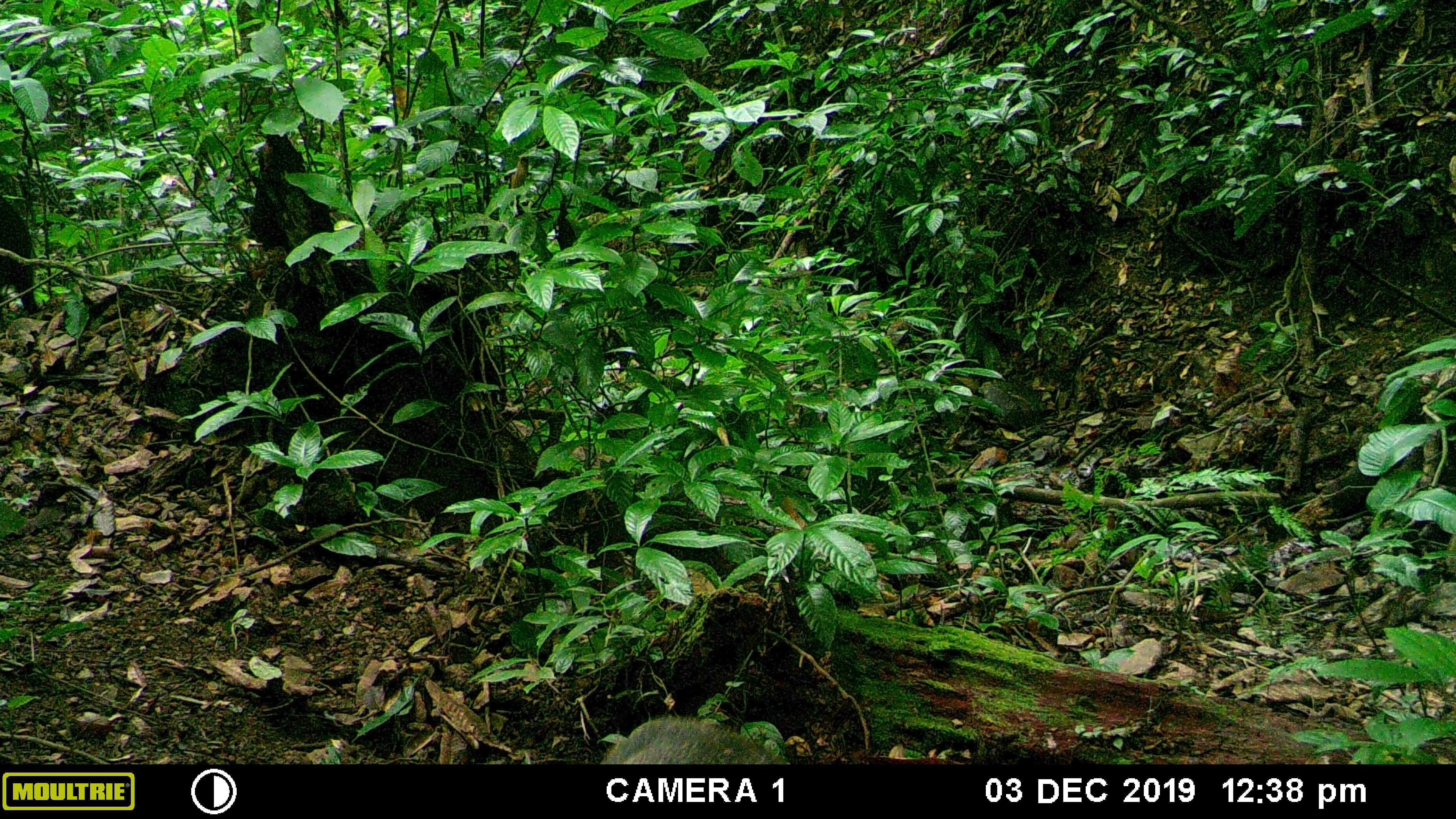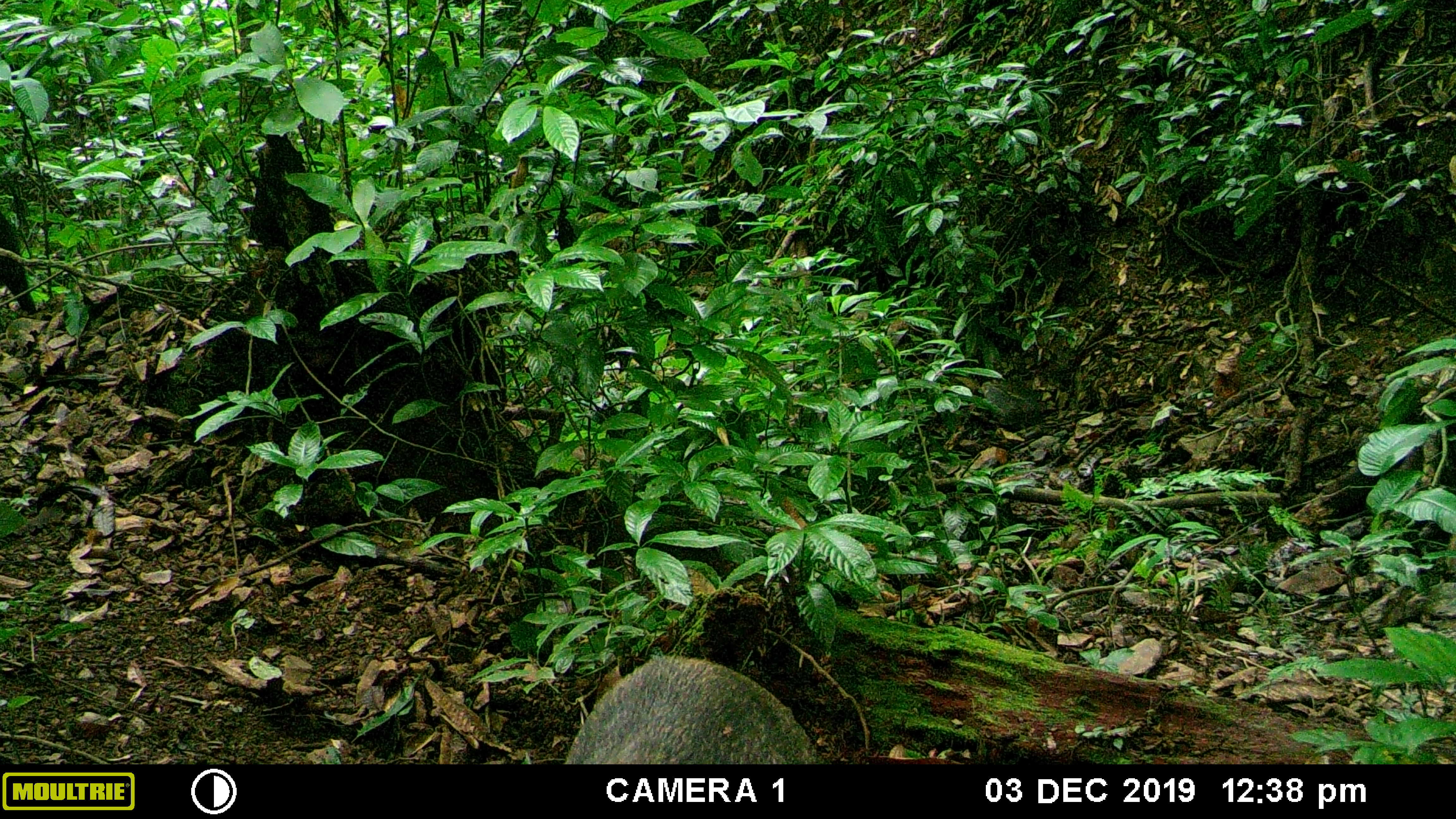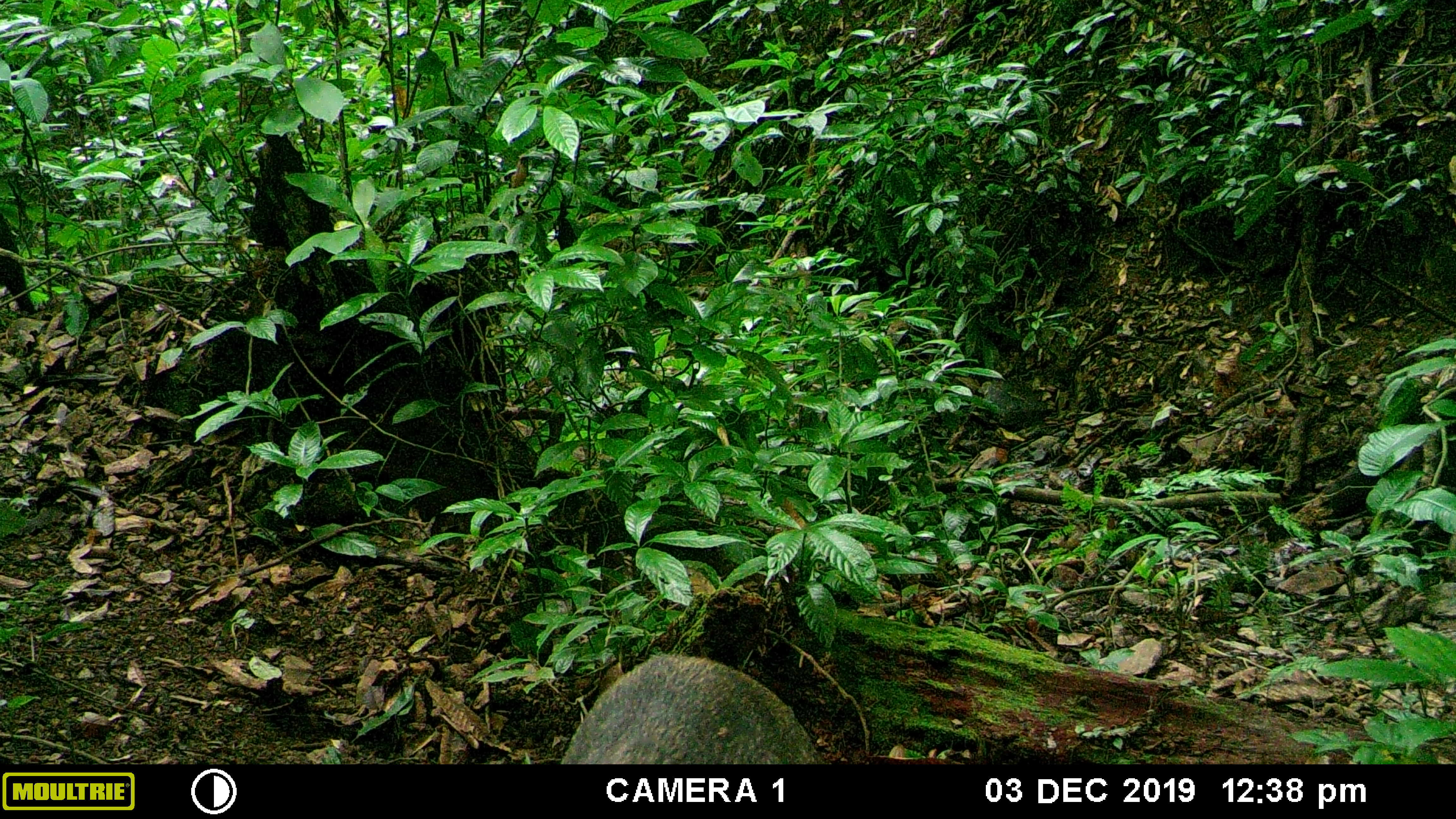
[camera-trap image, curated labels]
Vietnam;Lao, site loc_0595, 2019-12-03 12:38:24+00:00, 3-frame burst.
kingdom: Animalia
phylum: Chordata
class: Mammalia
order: Artiodactyla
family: Suidae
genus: Sus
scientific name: Sus scrofa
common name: eurasian wild pig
Eurasian wild pig (Sus scrofa). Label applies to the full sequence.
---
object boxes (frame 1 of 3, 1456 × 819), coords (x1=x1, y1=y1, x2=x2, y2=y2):
eurasian wild pig: (x1=599, y1=712, x2=791, y2=763); (x1=0, y1=194, x2=39, y2=316)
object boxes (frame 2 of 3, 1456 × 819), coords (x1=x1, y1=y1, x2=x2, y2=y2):
eurasian wild pig: (x1=563, y1=655, x2=829, y2=763)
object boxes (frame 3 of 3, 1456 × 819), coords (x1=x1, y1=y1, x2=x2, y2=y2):
eurasian wild pig: (x1=560, y1=653, x2=824, y2=763)